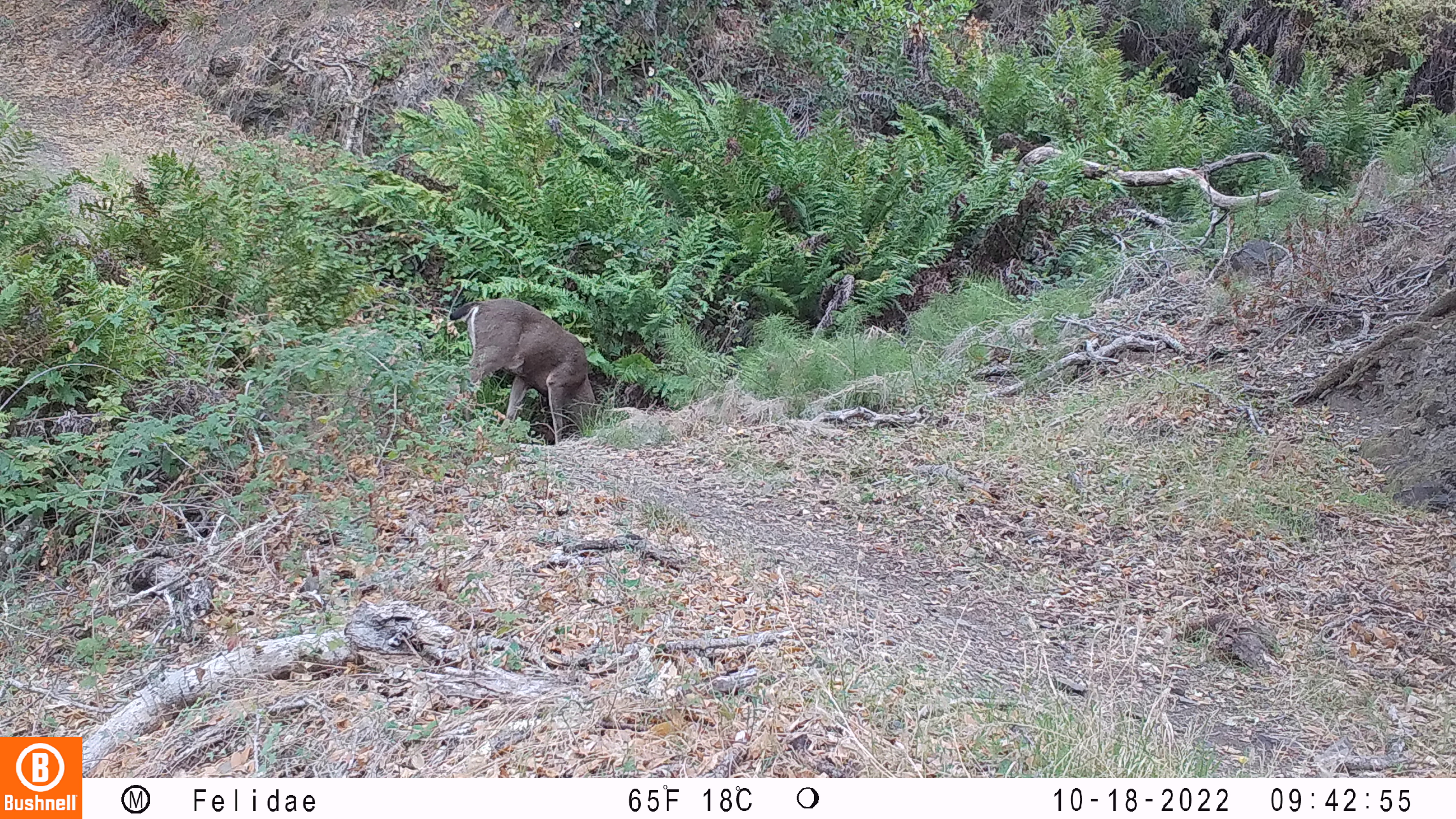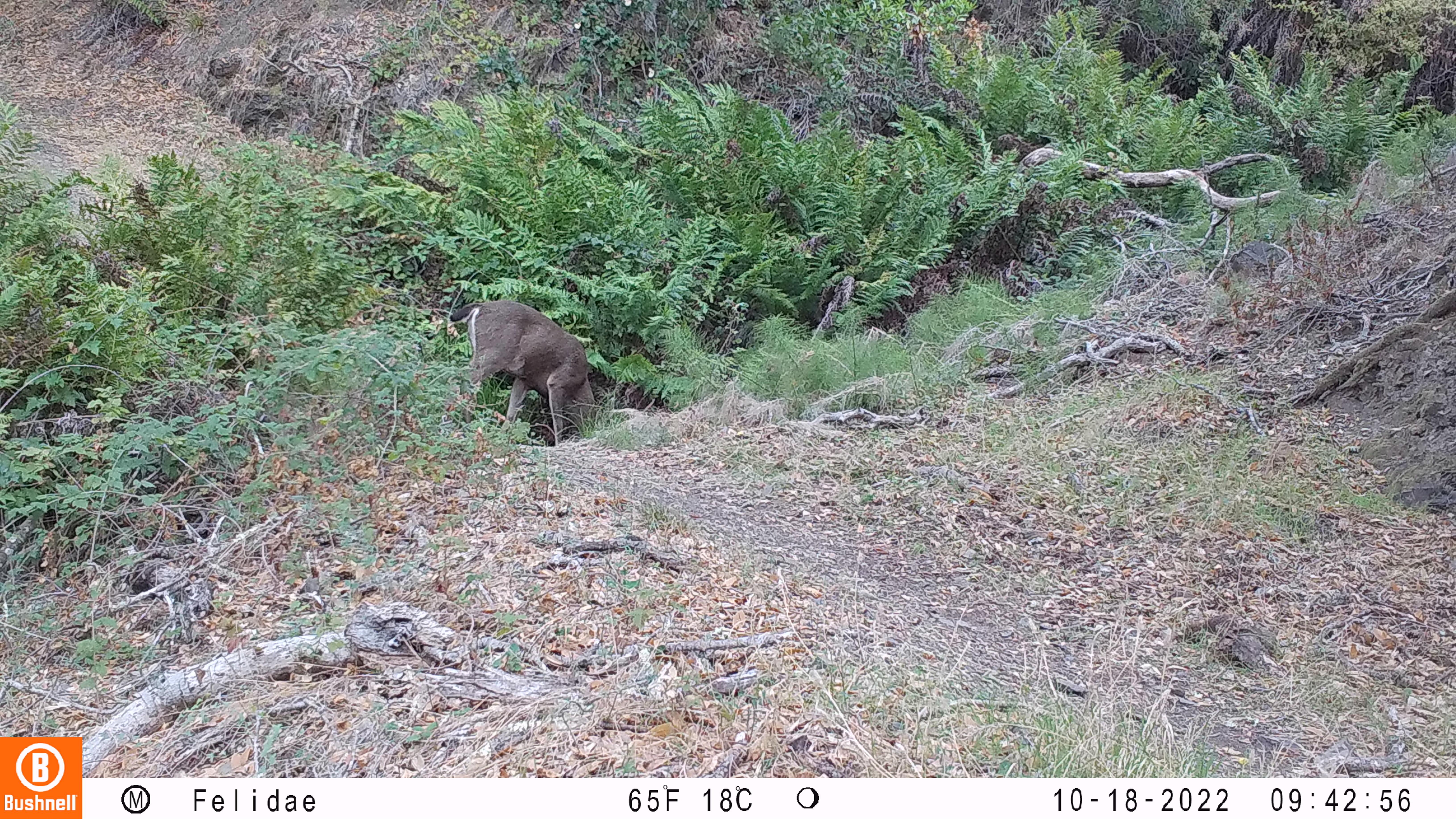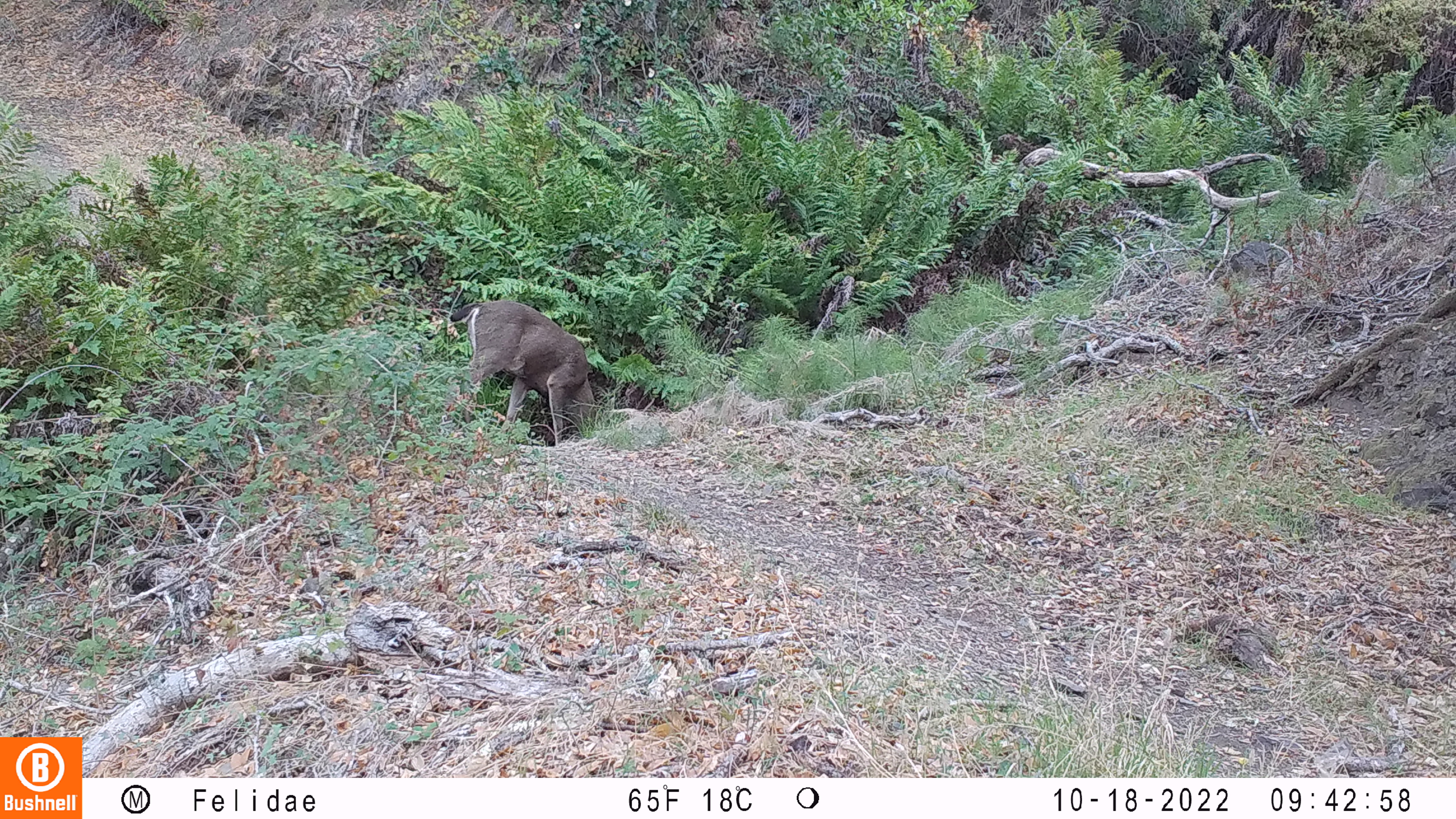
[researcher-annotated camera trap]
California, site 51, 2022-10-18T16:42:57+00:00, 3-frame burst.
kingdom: Animalia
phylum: Chordata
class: Mammalia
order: Artiodactyla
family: Cervidae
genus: Odocoileus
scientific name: Odocoileus hemionus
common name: mule deer